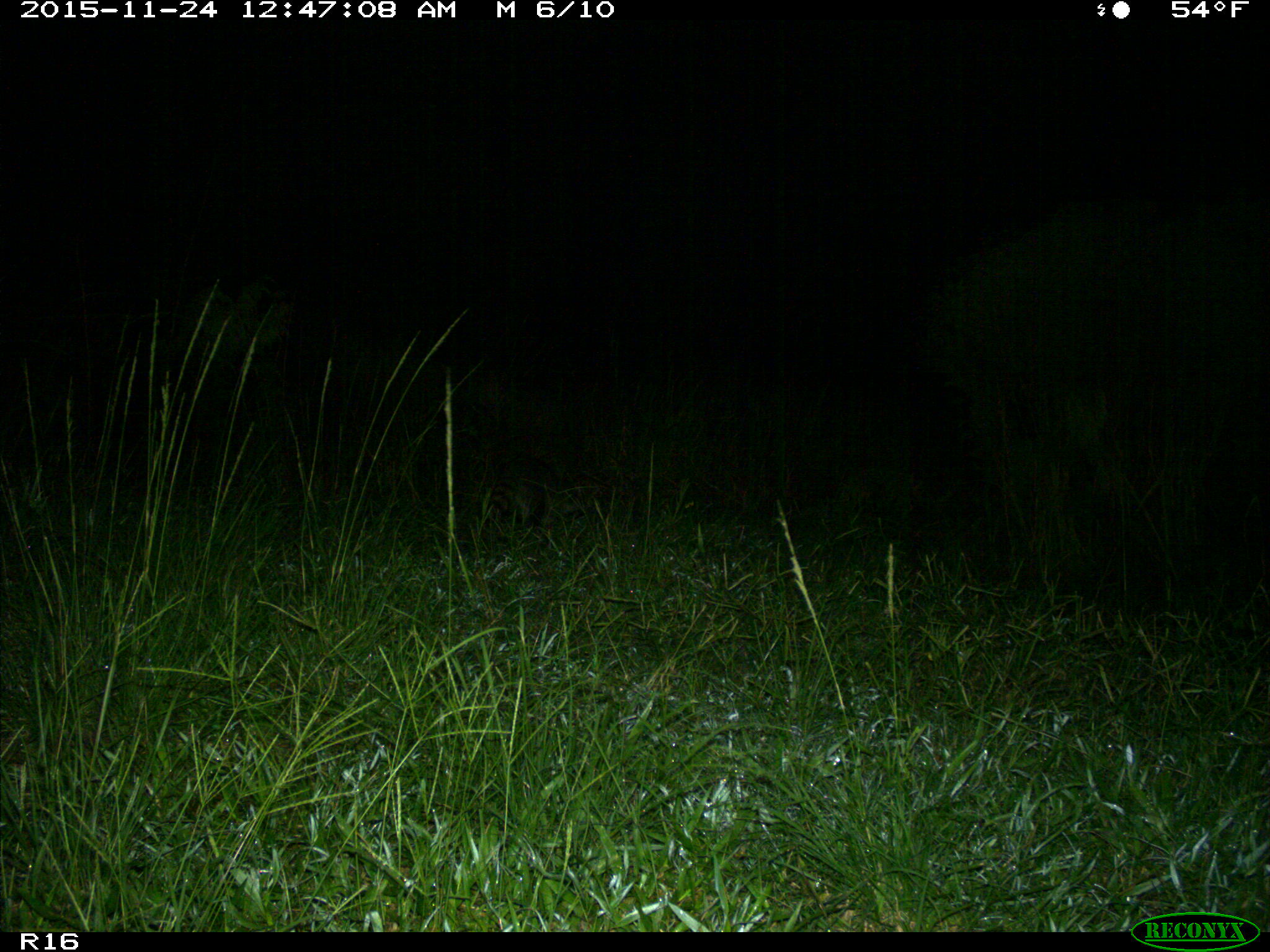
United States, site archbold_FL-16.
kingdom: Animalia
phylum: Chordata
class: Mammalia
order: Carnivora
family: Procyonidae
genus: Procyon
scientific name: Procyon lotor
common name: common raccoon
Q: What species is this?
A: Procyon lotor (common raccoon).